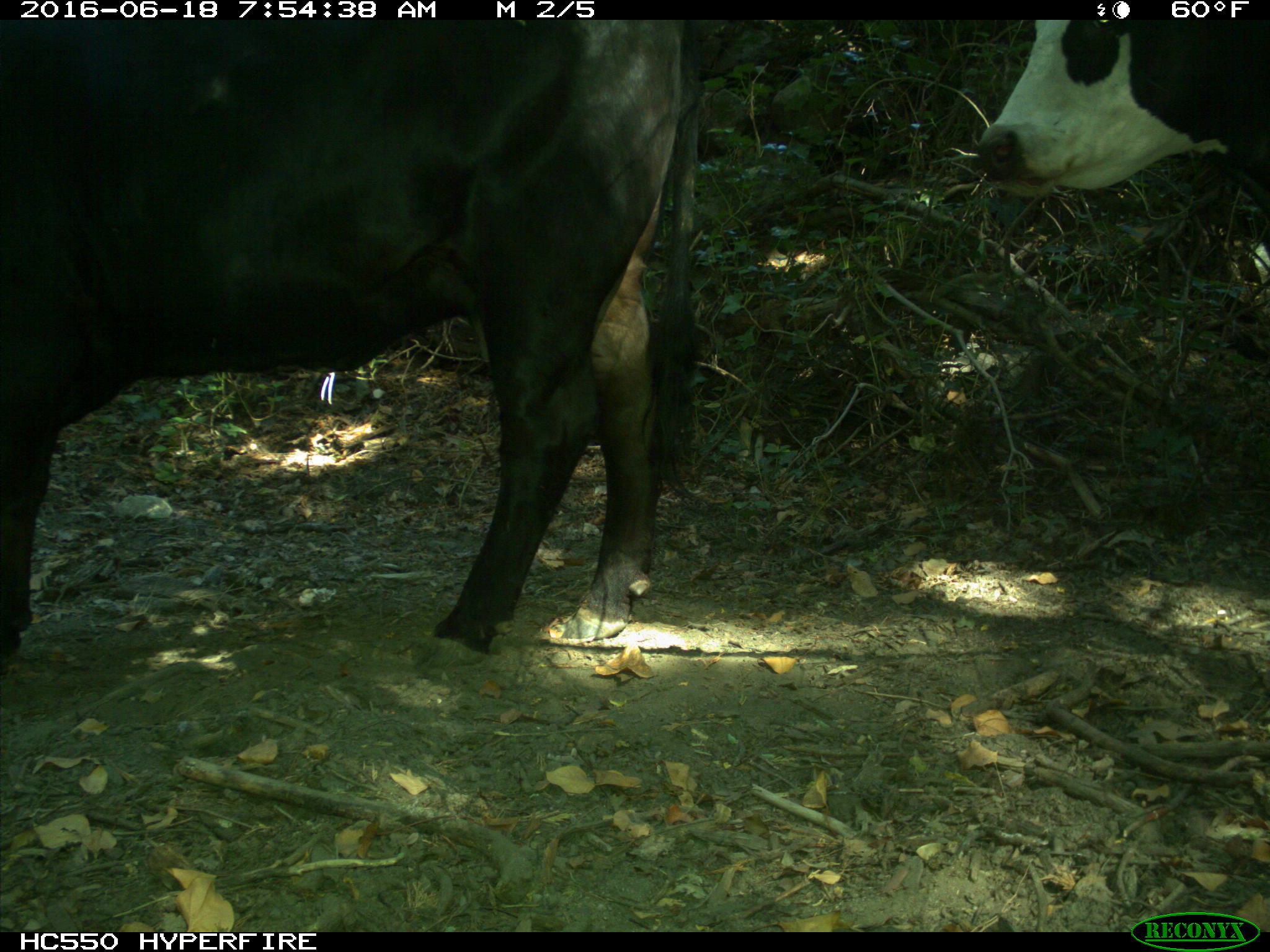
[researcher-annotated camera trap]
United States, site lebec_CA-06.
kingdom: Animalia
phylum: Chordata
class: Mammalia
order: Artiodactyla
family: Bovidae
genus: Bos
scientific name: Bos taurus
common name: domestic cow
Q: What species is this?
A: Bos taurus (domestic cow).